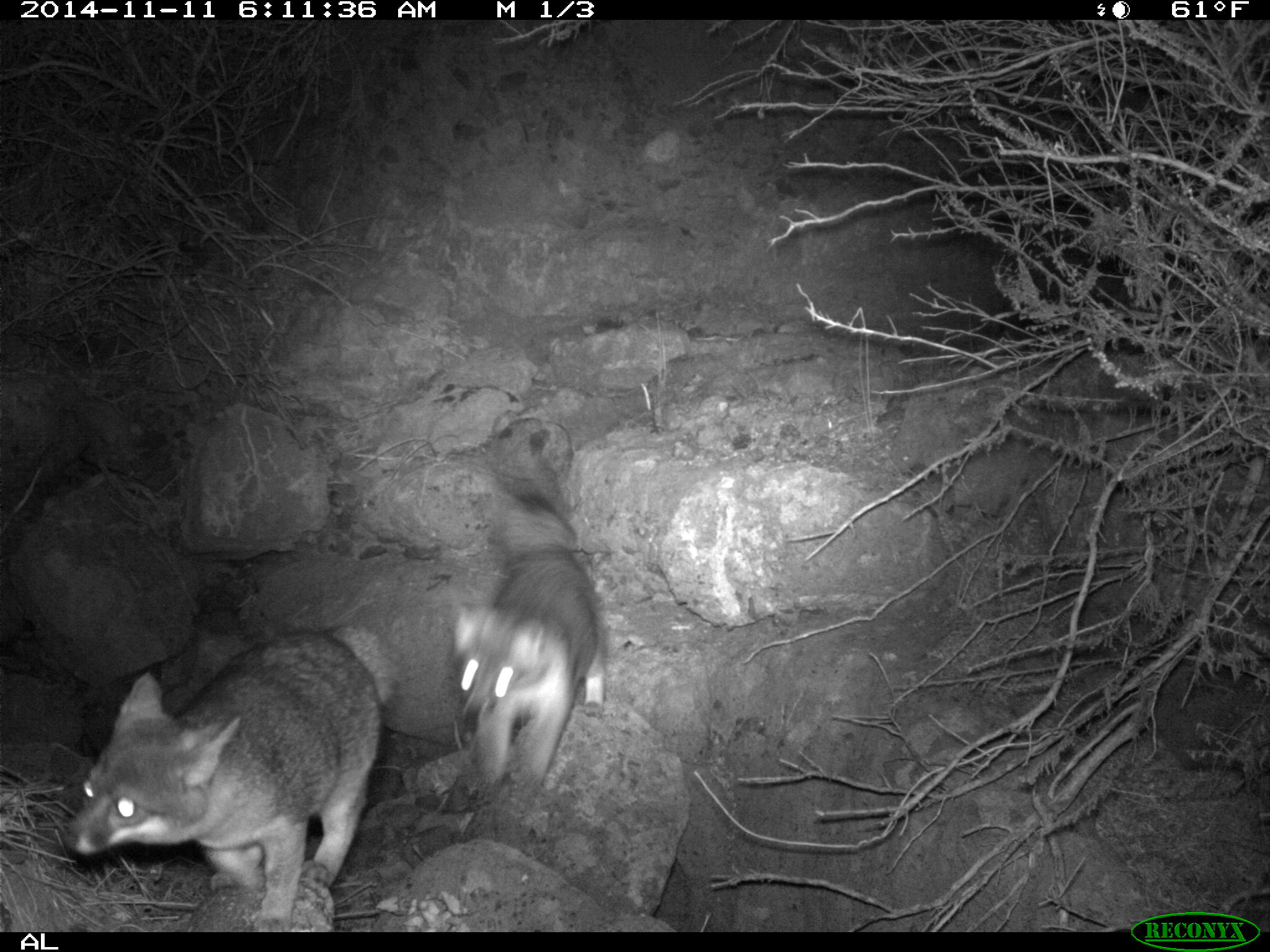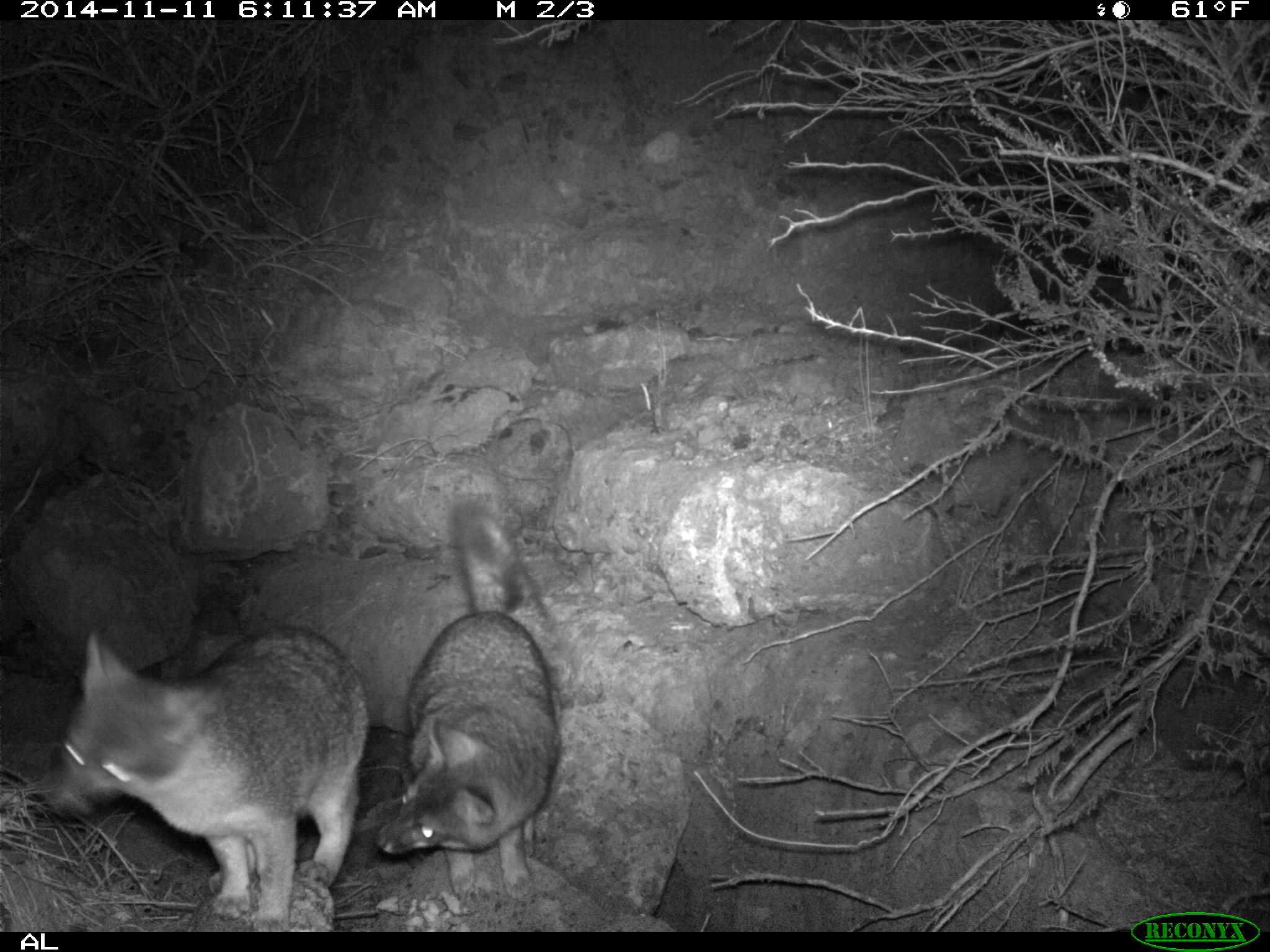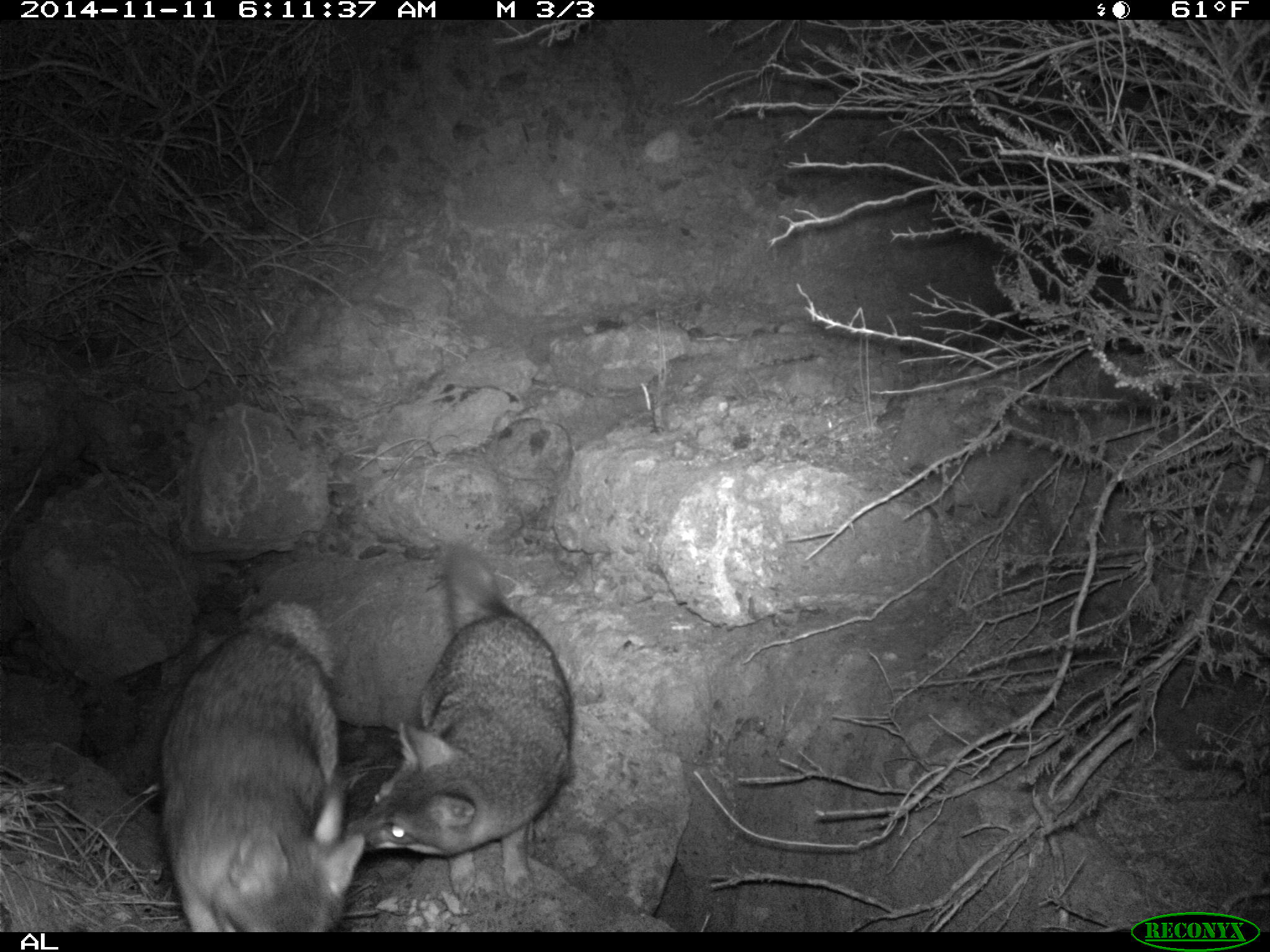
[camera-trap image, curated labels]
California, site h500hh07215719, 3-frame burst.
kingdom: Animalia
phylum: Chordata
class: Mammalia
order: Carnivora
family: Canidae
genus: Urocyon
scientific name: Urocyon littoralis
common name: island fox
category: fox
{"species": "fox (island fox) (Urocyon littoralis)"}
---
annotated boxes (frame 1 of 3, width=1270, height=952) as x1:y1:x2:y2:
fox: 60:611:401:932; 451:462:608:788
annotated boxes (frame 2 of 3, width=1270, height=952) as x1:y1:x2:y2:
fox: 49:624:363:932; 376:498:561:901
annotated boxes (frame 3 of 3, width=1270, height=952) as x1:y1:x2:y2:
fox: 345:541:572:902; 159:601:364:931